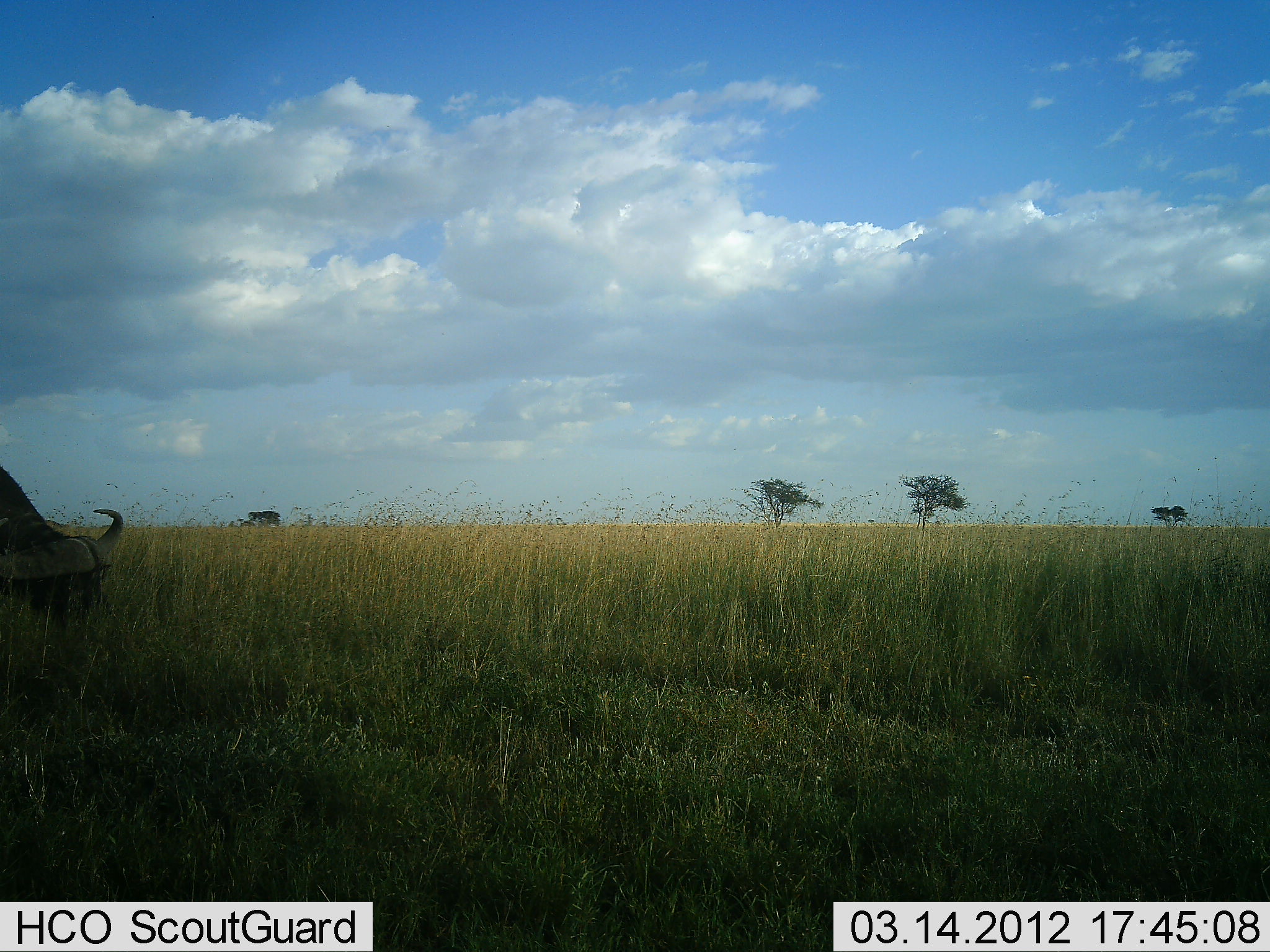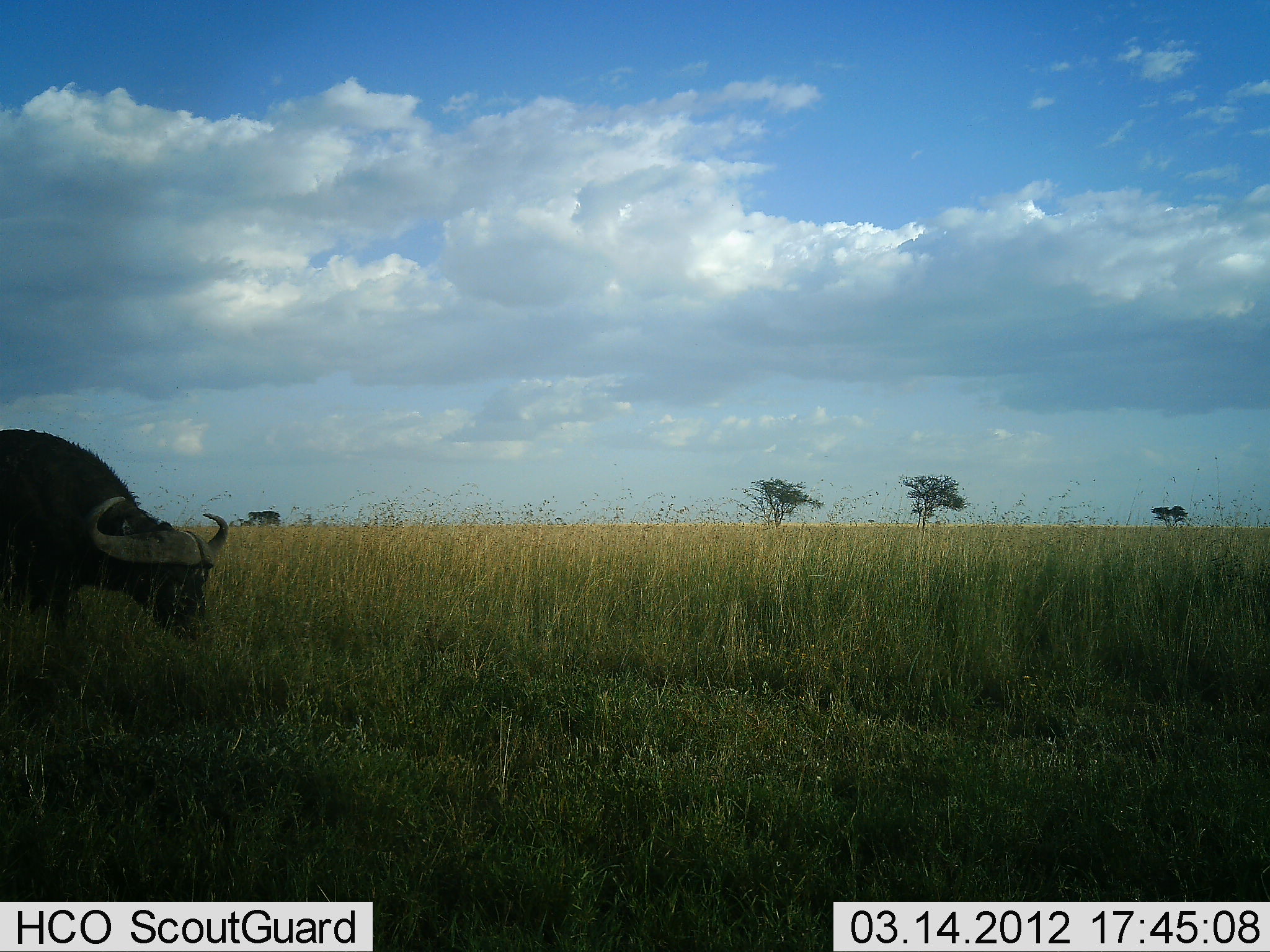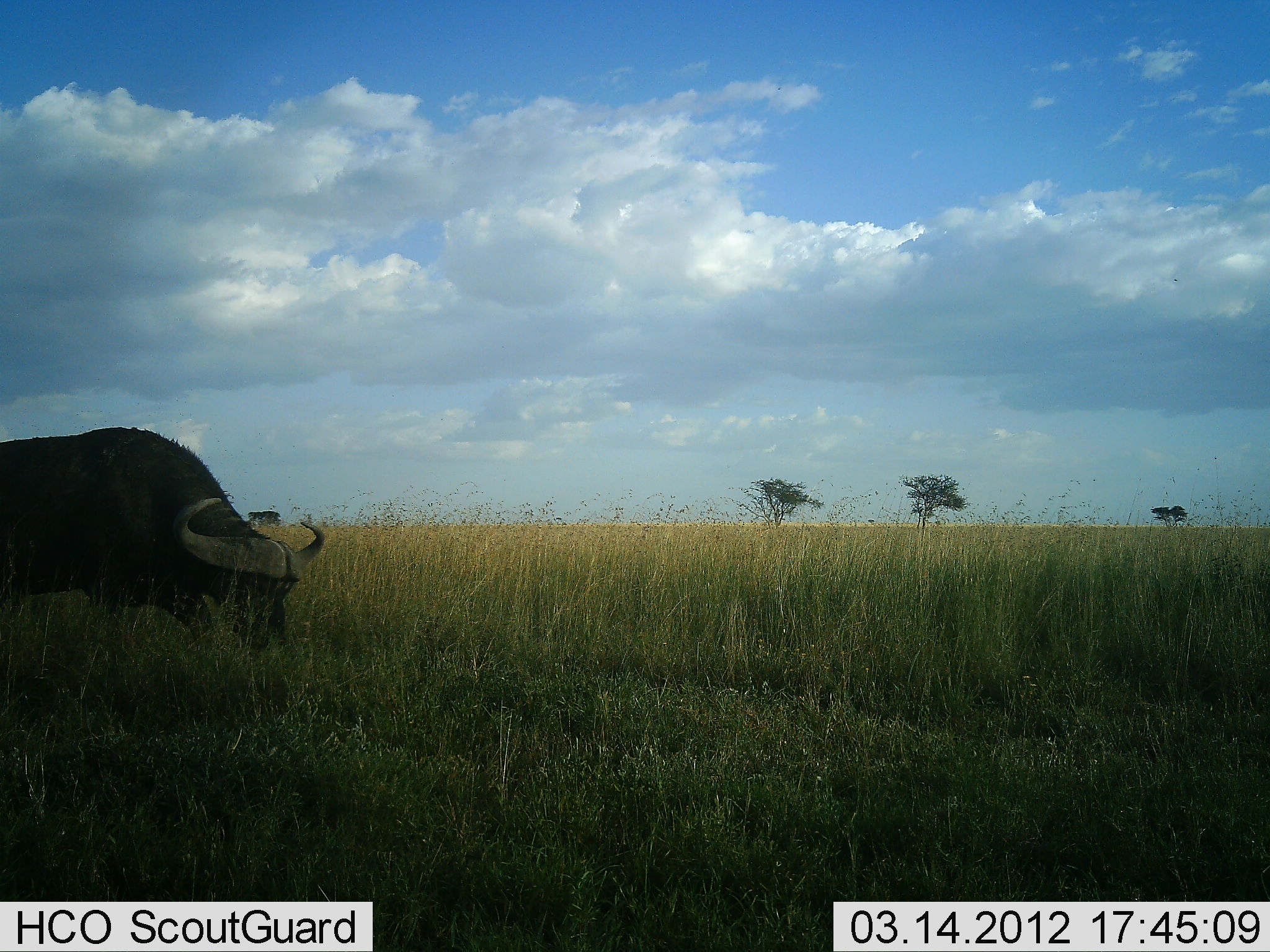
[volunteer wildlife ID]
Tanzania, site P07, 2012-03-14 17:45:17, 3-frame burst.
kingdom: Animalia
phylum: Chordata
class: Mammalia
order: Artiodactyla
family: Bovidae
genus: Syncerus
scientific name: Syncerus caffer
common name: cape buffalo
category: buffalo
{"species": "buffalo (cape buffalo) (Syncerus caffer)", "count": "1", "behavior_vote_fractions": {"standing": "11%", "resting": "0%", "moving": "78%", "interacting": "0%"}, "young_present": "0%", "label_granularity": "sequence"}